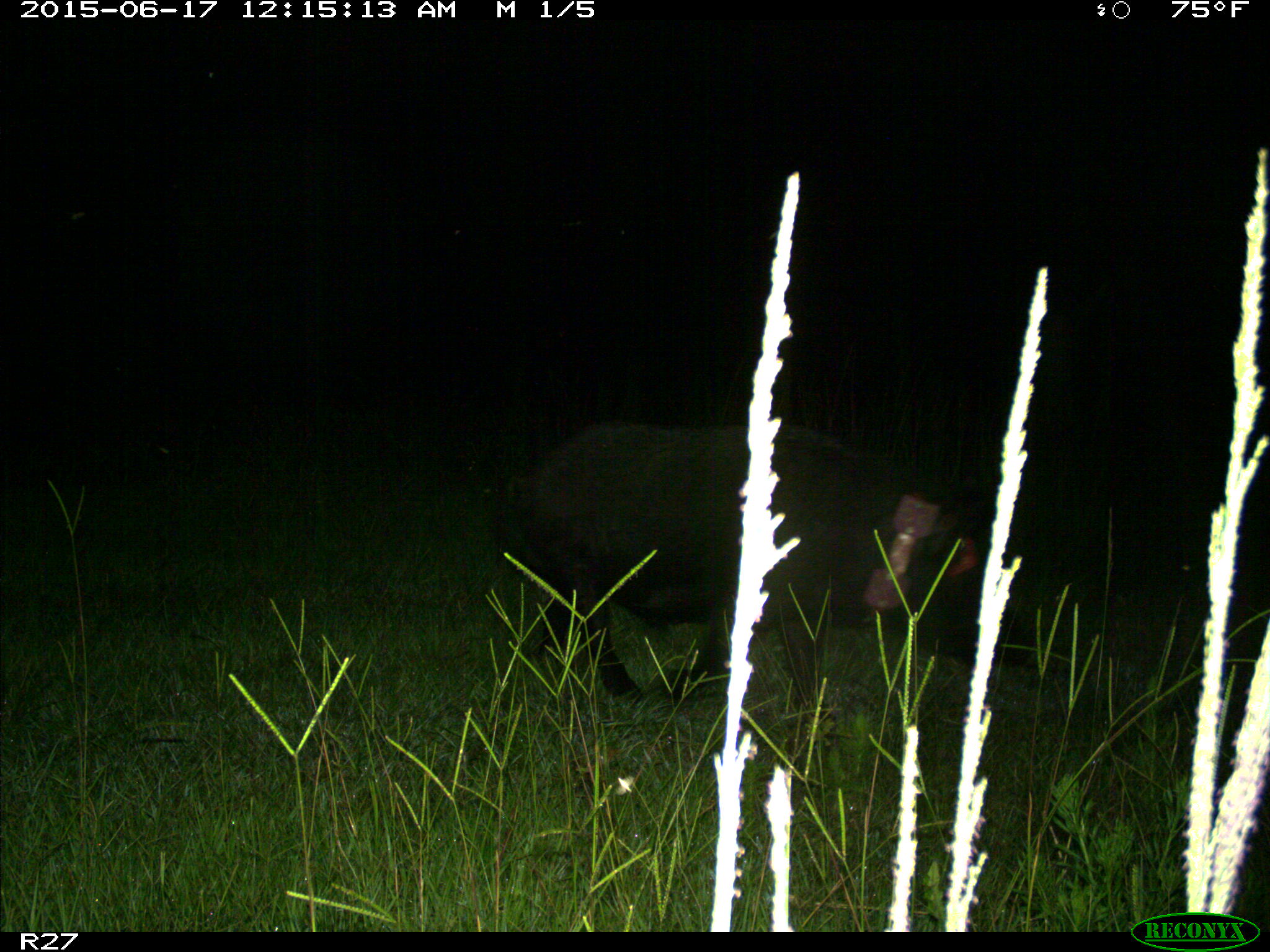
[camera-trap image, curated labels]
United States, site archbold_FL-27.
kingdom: Animalia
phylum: Chordata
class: Mammalia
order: Artiodactyla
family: Suidae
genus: Sus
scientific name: Sus scrofa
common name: wild boar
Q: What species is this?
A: Sus scrofa (wild boar).